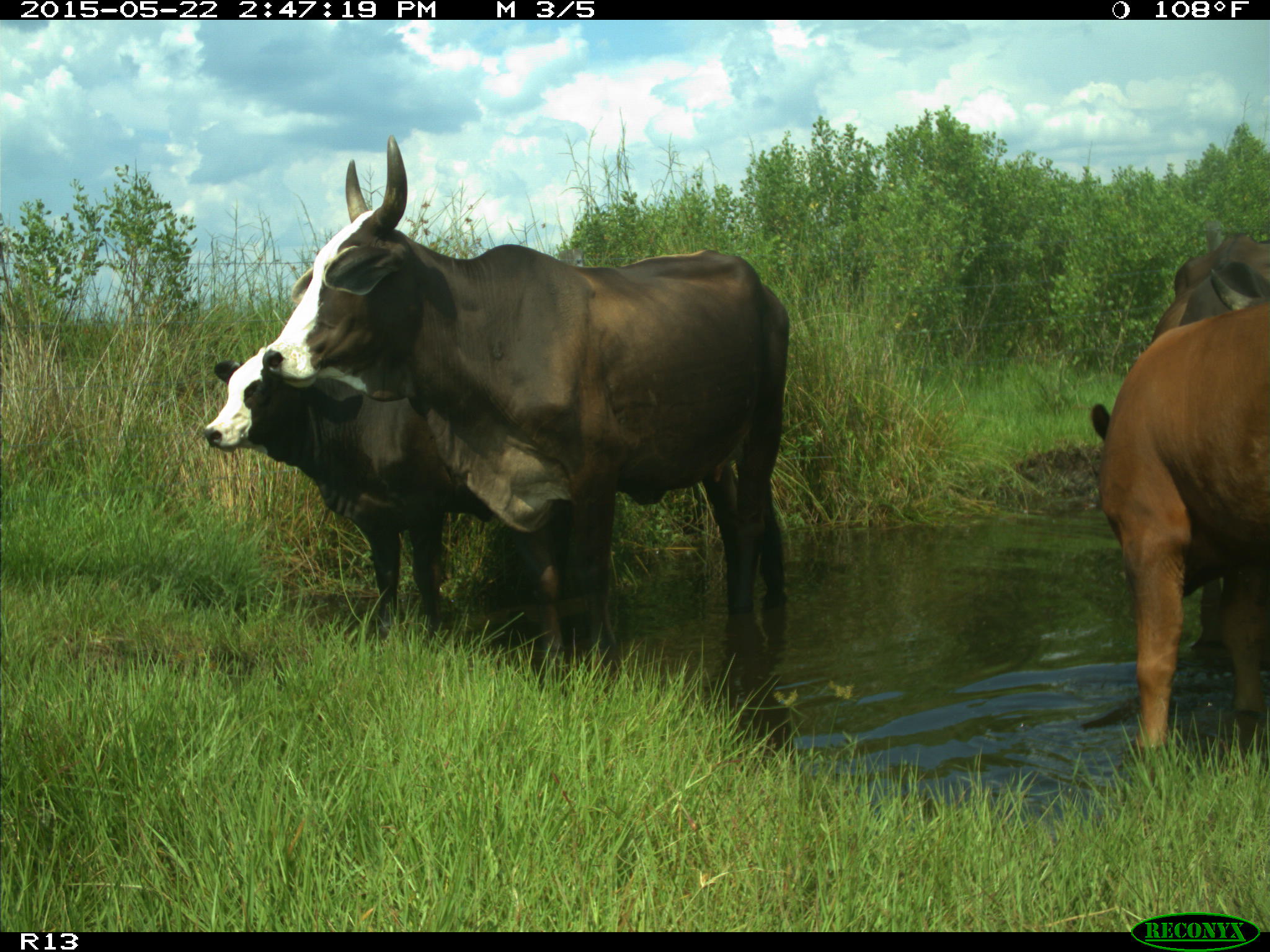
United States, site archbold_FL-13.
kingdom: Animalia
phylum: Chordata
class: Mammalia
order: Artiodactyla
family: Bovidae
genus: Bos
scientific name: Bos taurus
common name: domestic cow